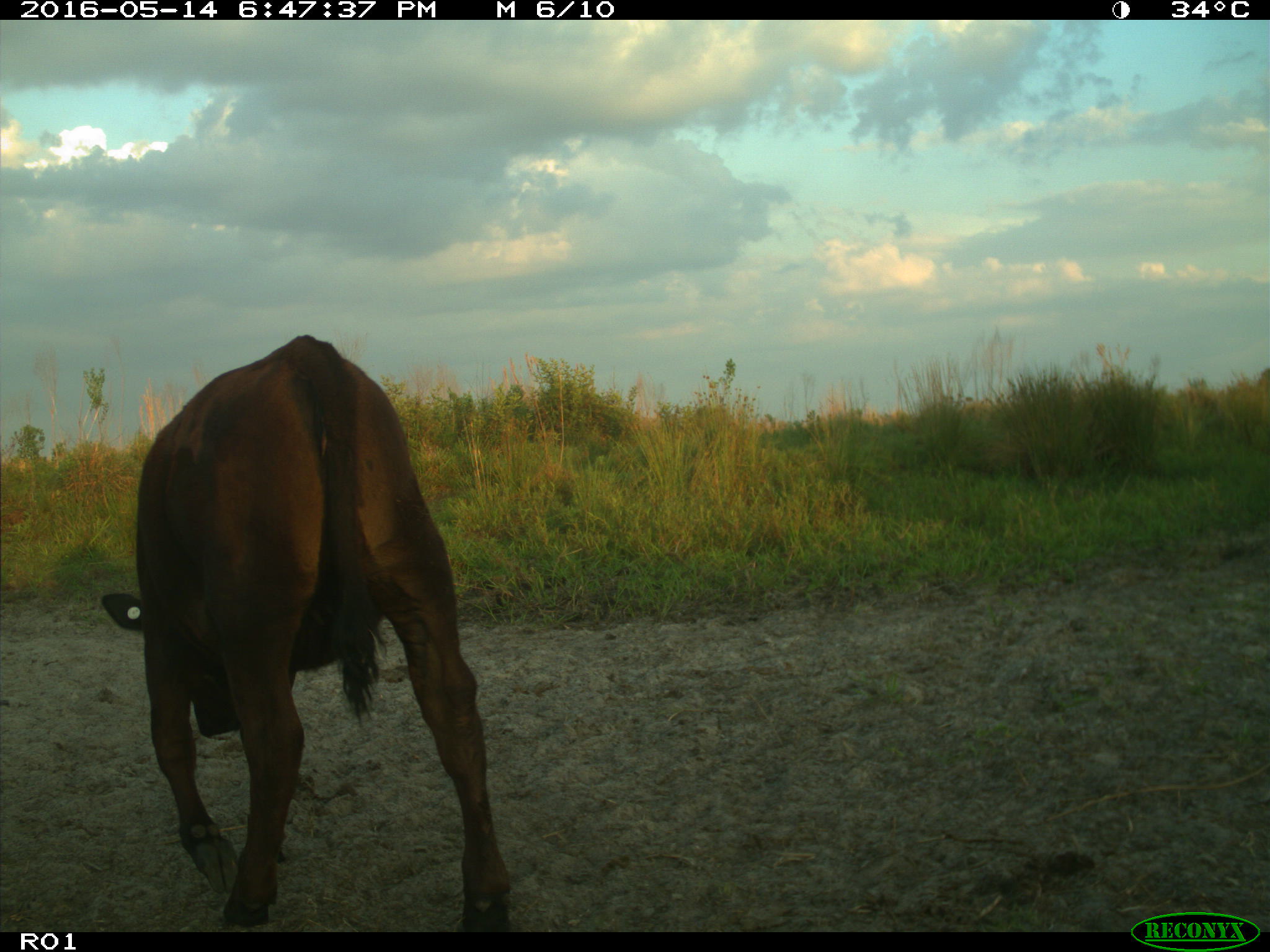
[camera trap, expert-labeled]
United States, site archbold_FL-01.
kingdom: Animalia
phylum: Chordata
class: Mammalia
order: Artiodactyla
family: Bovidae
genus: Bos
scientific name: Bos taurus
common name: domestic cow